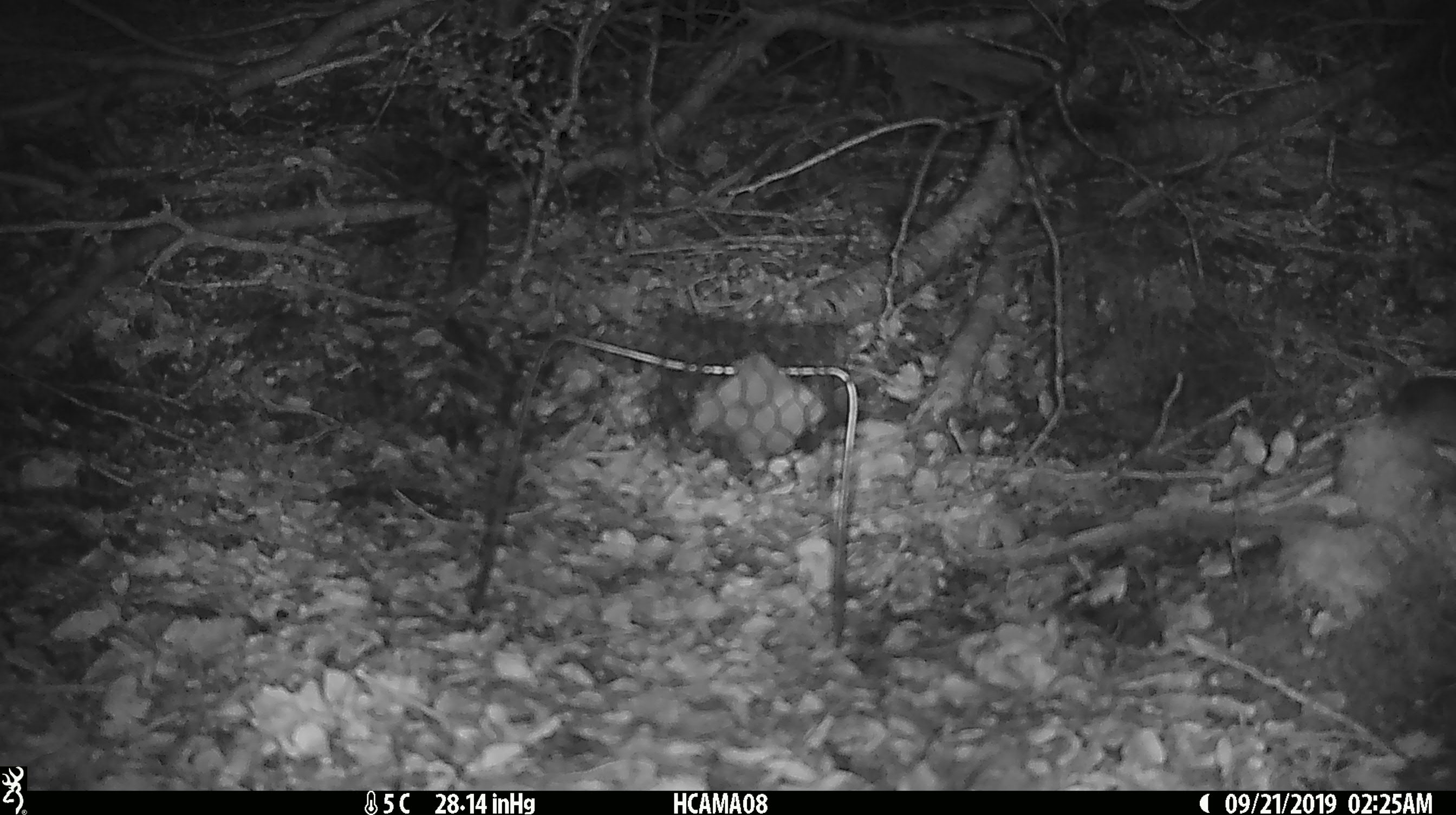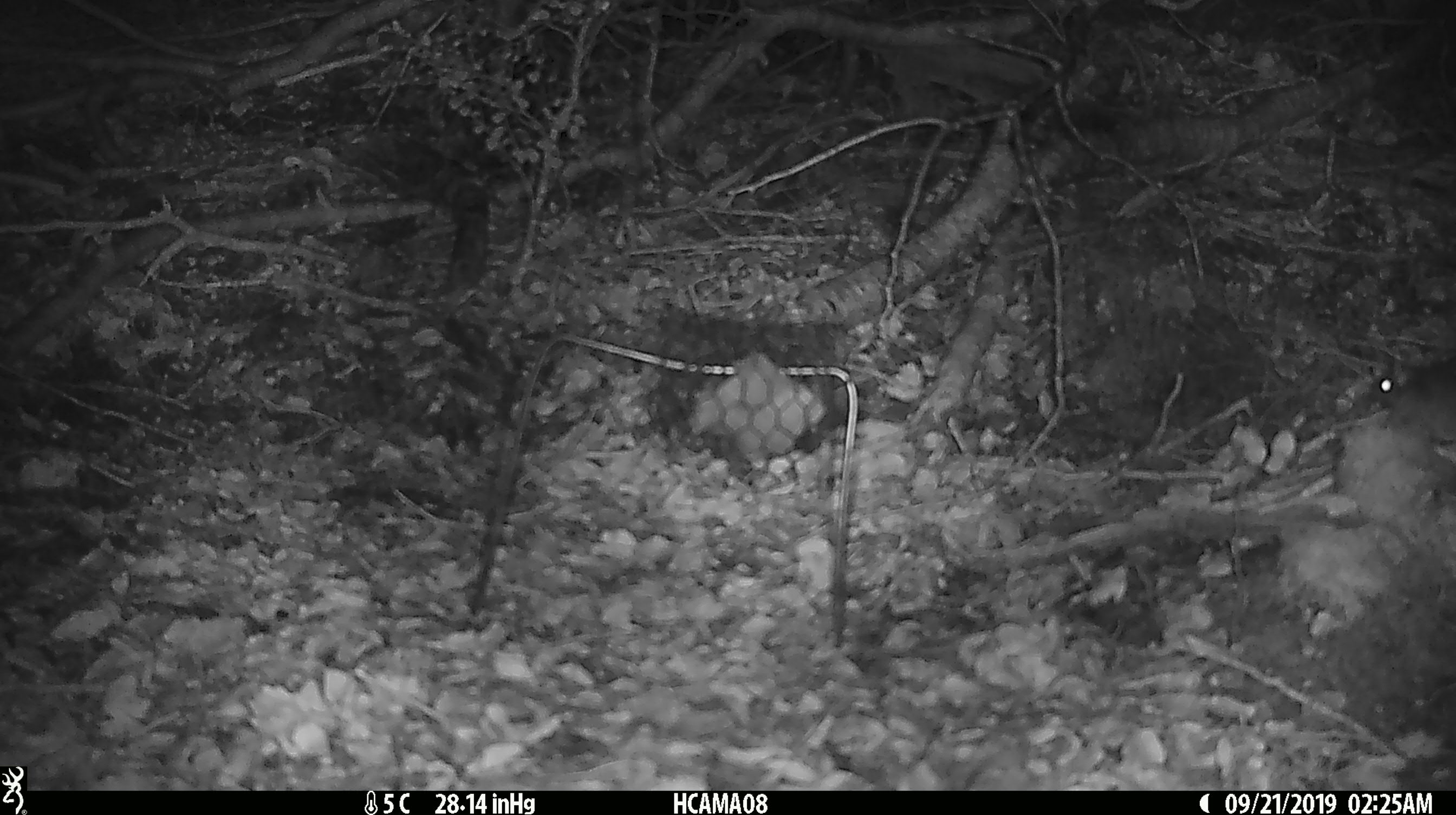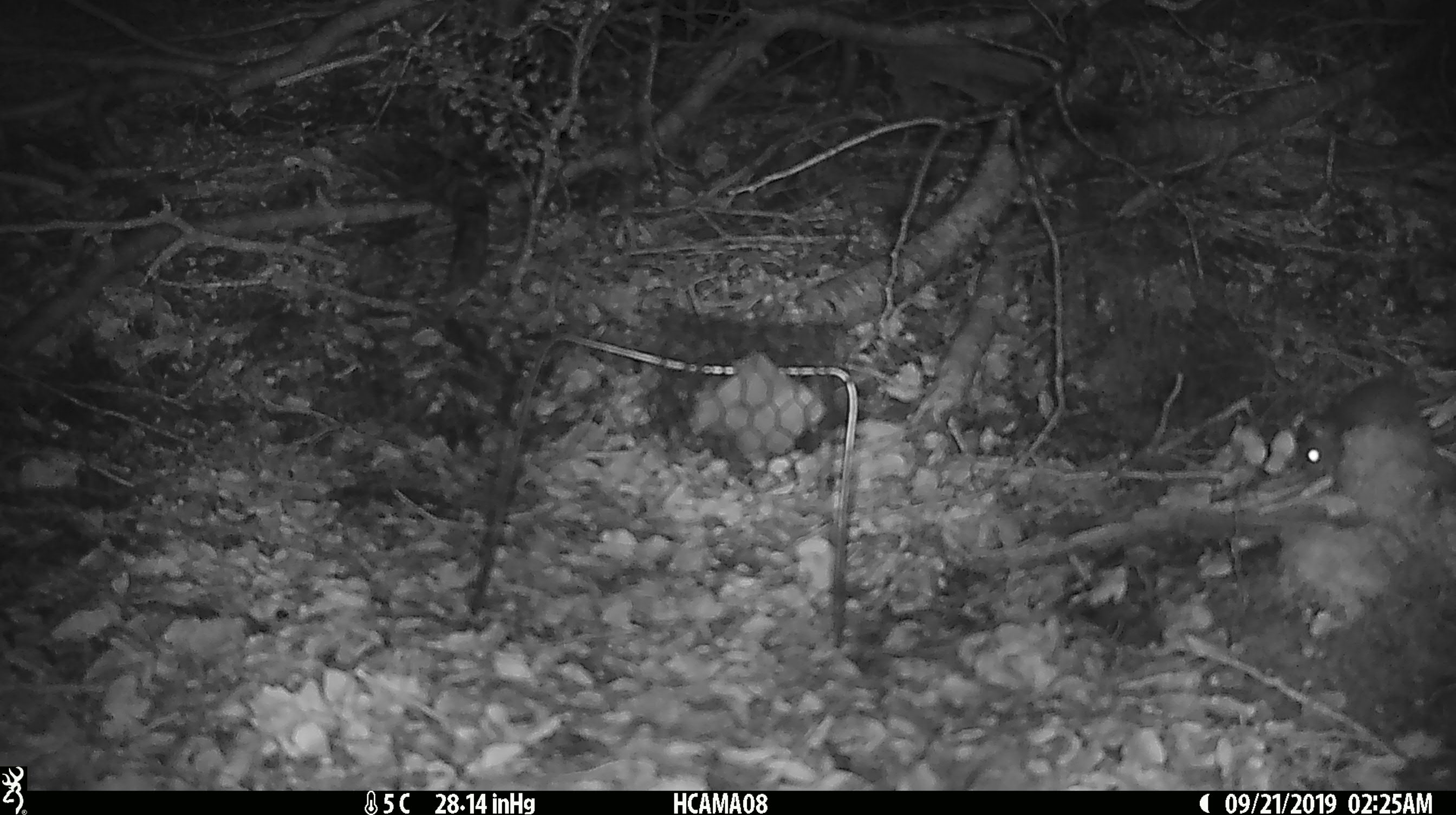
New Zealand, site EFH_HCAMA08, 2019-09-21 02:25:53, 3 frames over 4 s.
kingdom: Animalia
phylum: Chordata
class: Mammalia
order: Rodentia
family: Muridae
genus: Mus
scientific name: Mus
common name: mouse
Mouse (Mus).